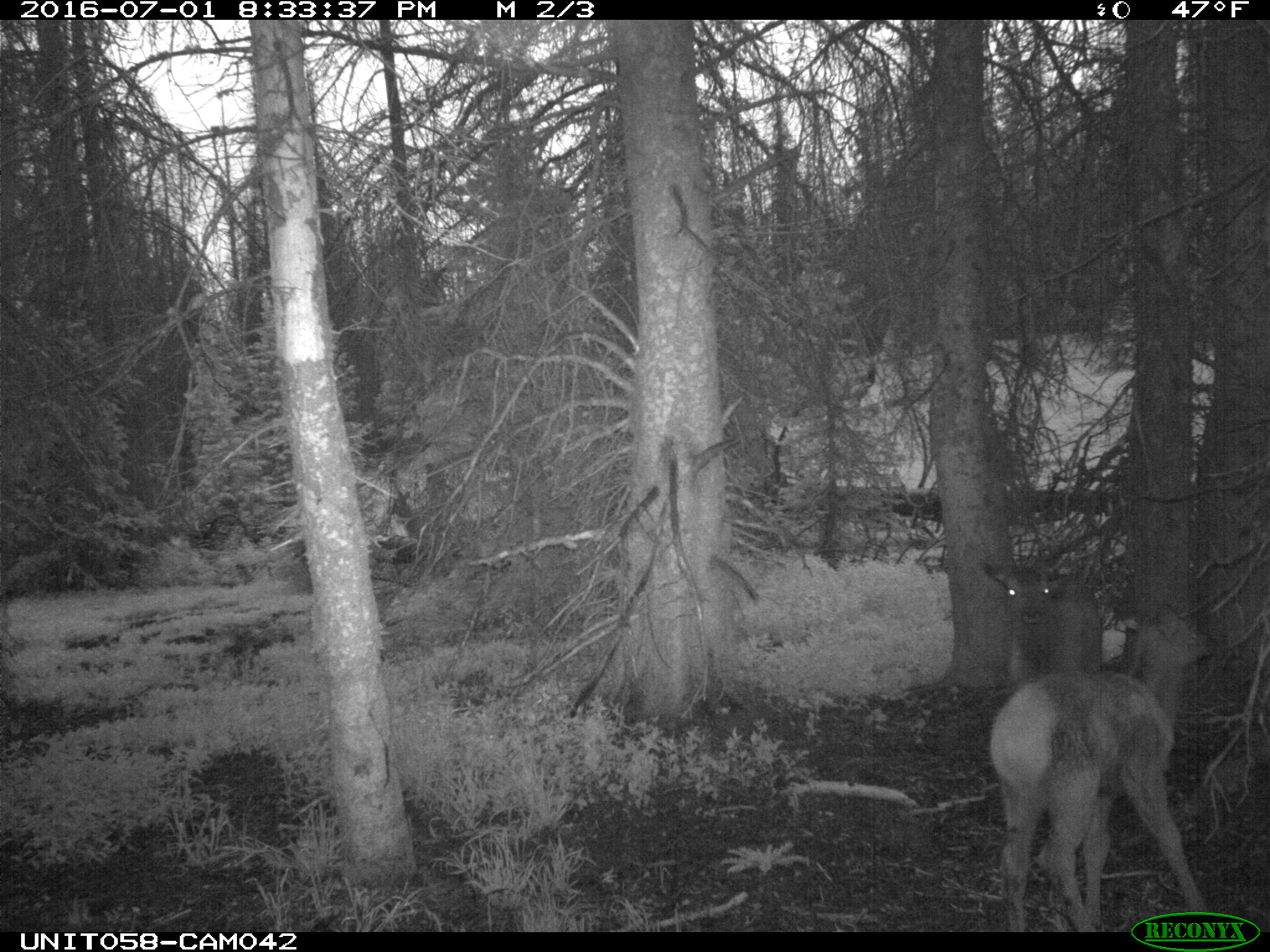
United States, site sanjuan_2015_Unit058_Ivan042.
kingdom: Animalia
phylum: Chordata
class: Mammalia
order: Artiodactyla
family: Cervidae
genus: Cervus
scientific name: Cervus elaphus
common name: red deer